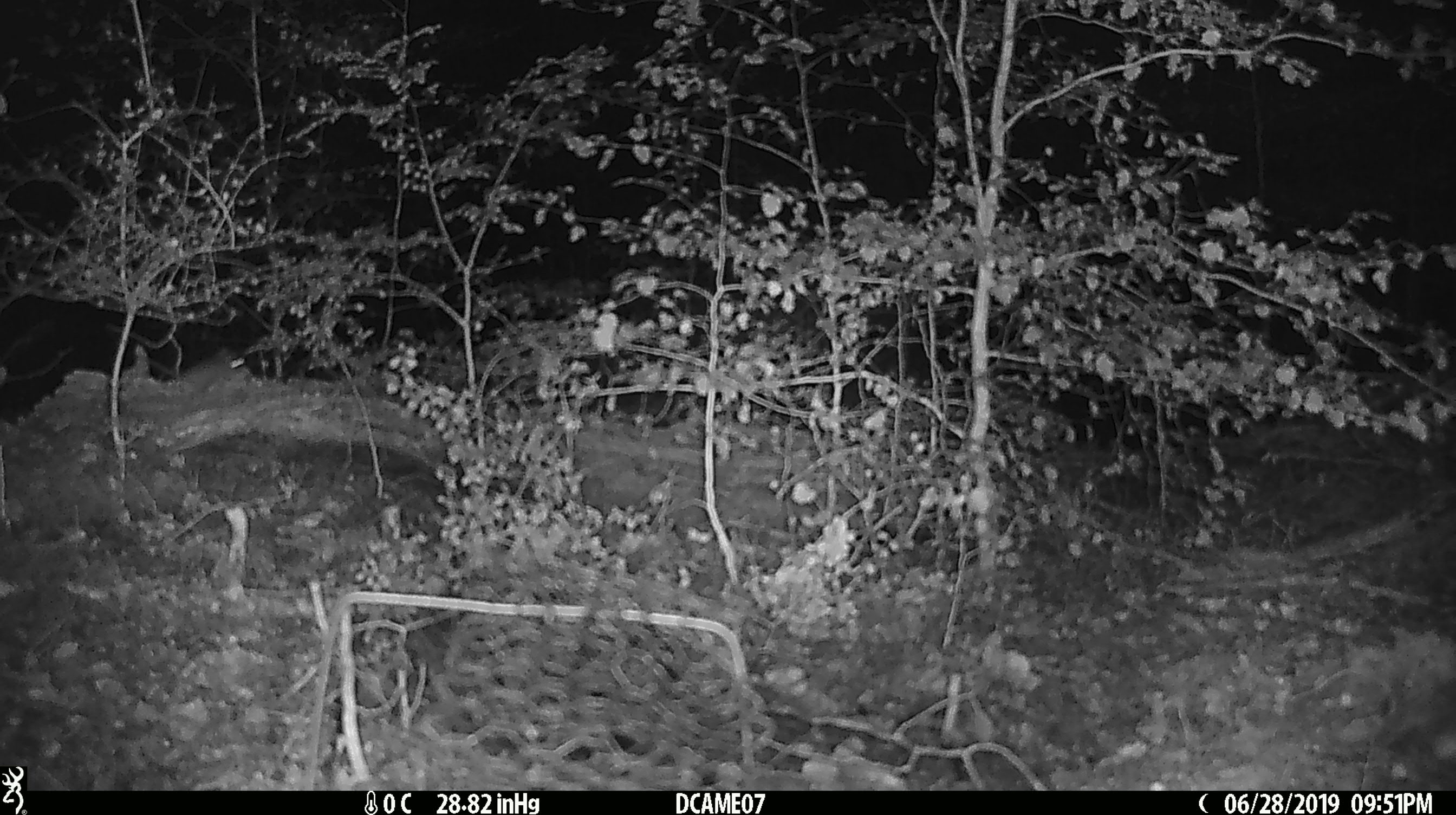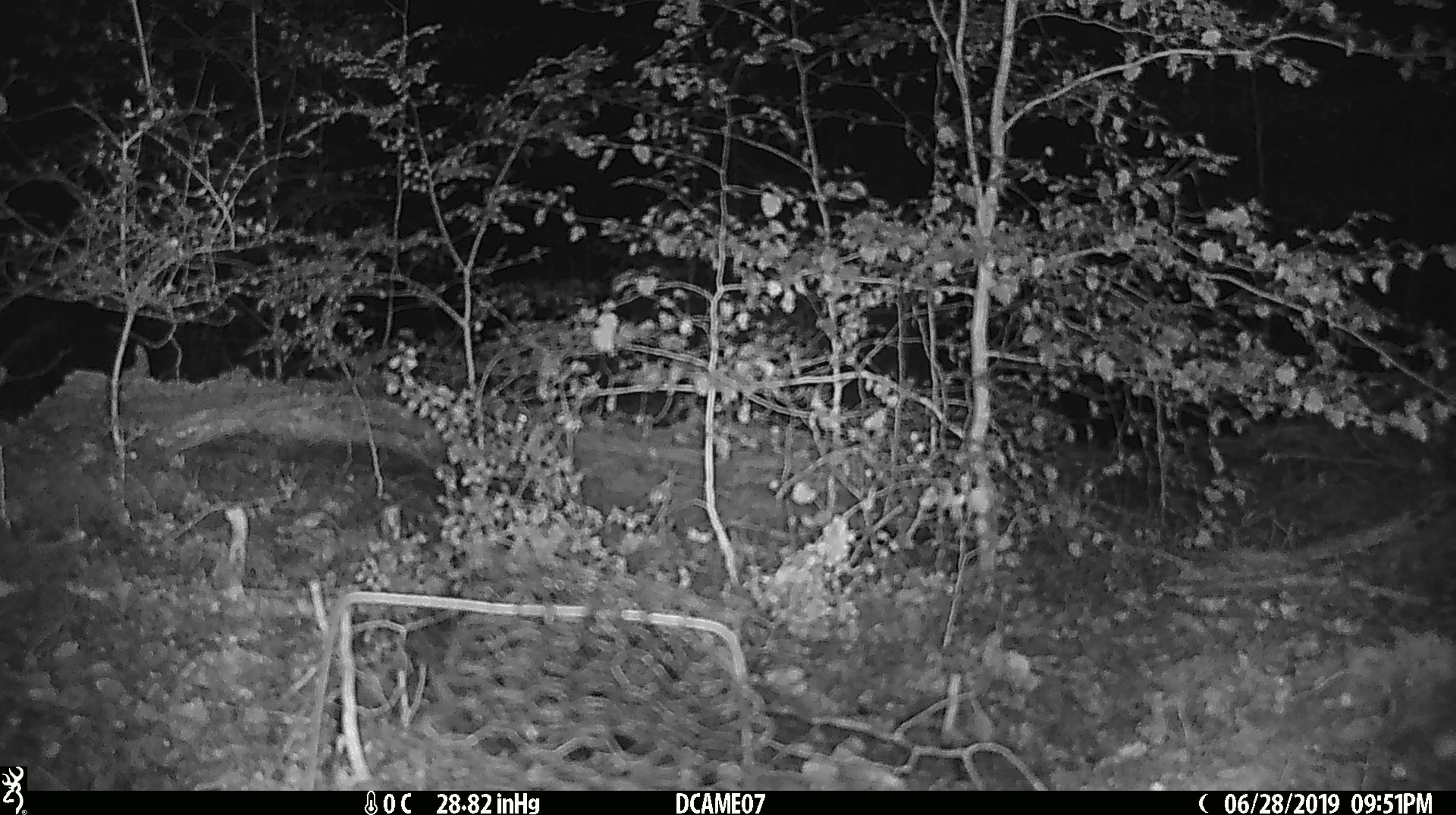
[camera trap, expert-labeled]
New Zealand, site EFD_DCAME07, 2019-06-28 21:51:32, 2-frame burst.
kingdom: Animalia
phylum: Chordata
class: Mammalia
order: Rodentia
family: Muridae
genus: Mus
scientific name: Mus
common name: mouse